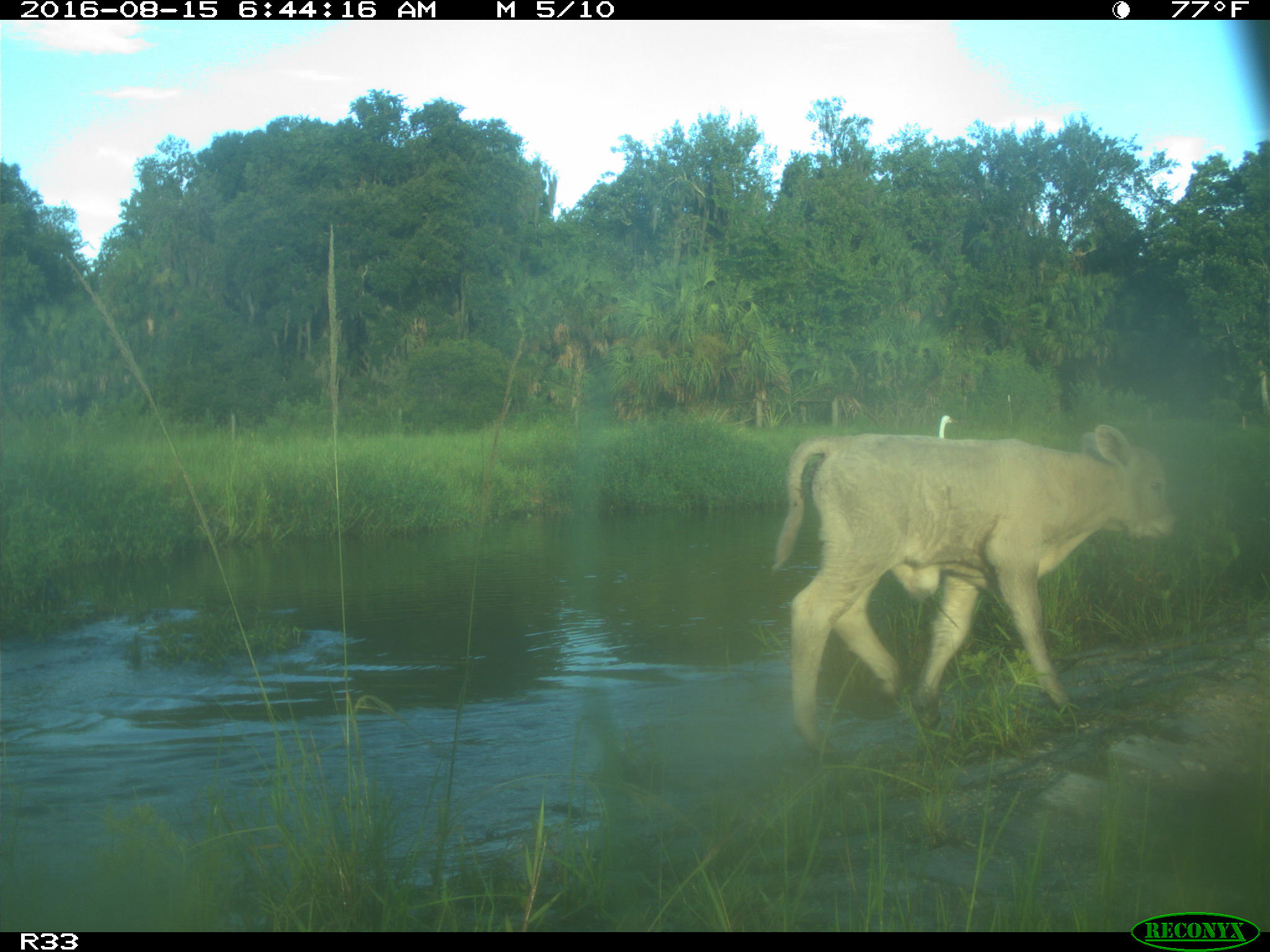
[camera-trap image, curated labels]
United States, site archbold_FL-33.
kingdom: Animalia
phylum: Chordata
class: Mammalia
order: Artiodactyla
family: Bovidae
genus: Bos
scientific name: Bos taurus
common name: domestic cow